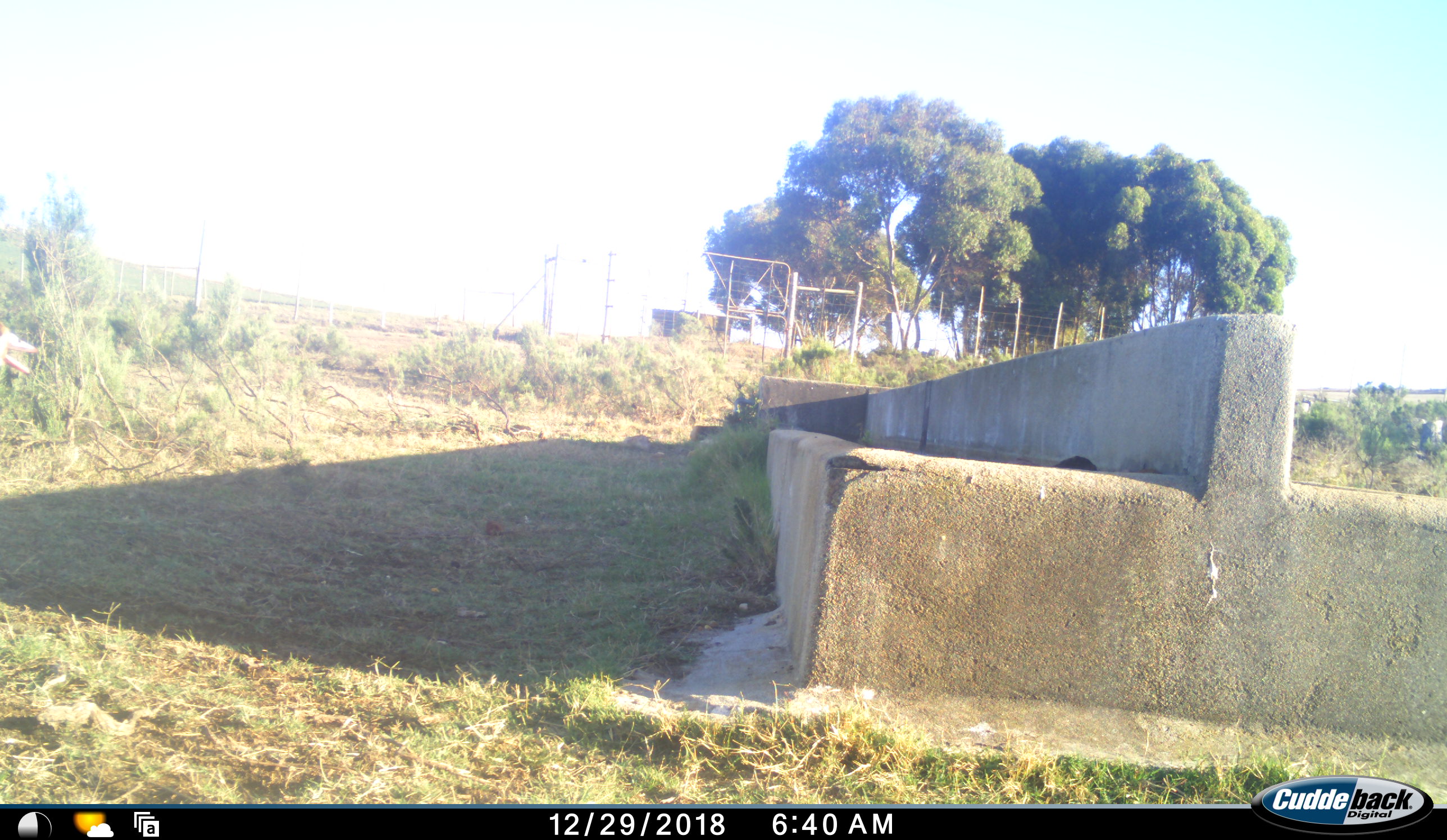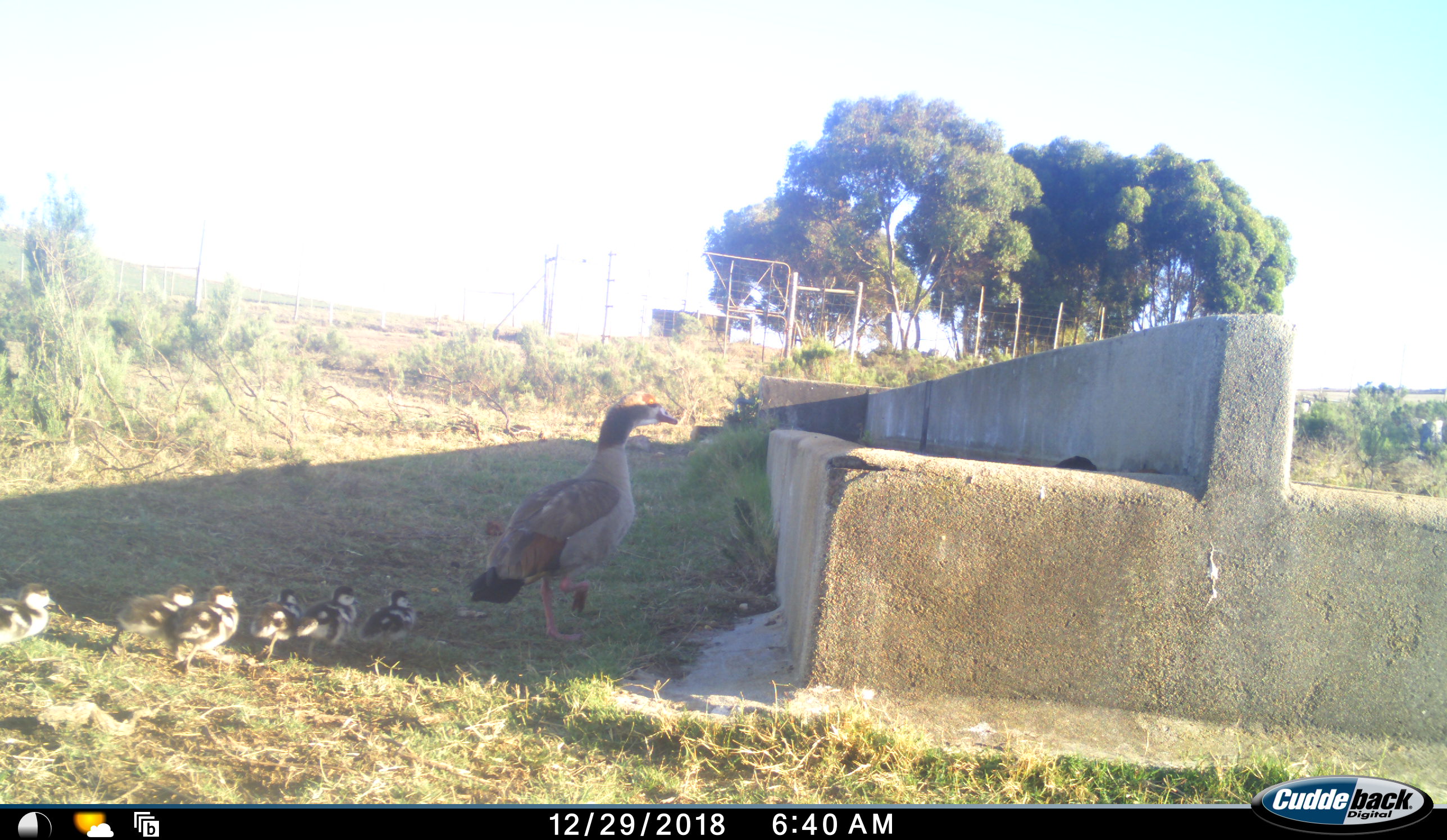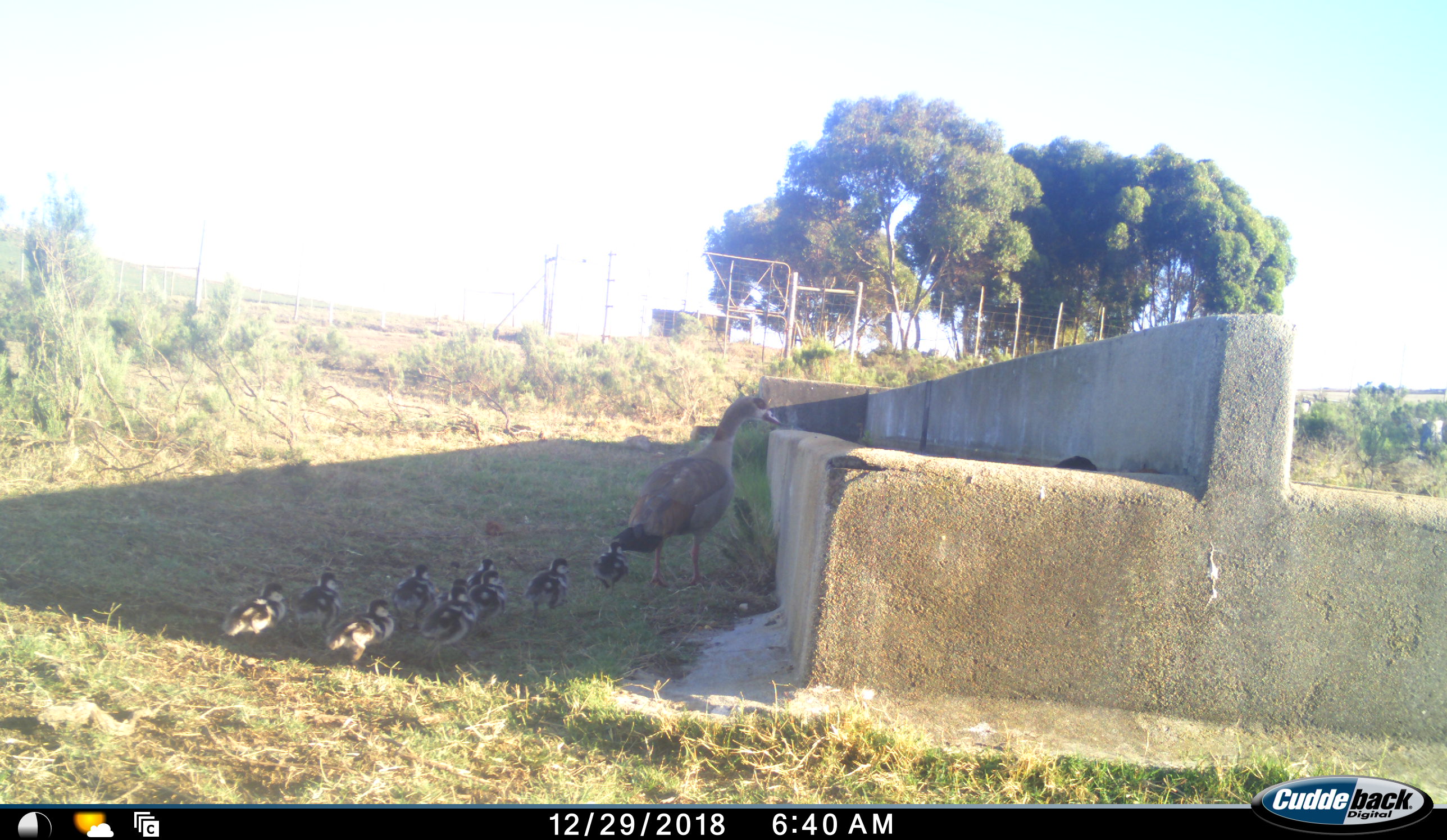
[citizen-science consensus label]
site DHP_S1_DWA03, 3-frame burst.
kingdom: Animalia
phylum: Chordata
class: Aves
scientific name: Aves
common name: bird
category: birdother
Birdother (bird) (Aves), count 10. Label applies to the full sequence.